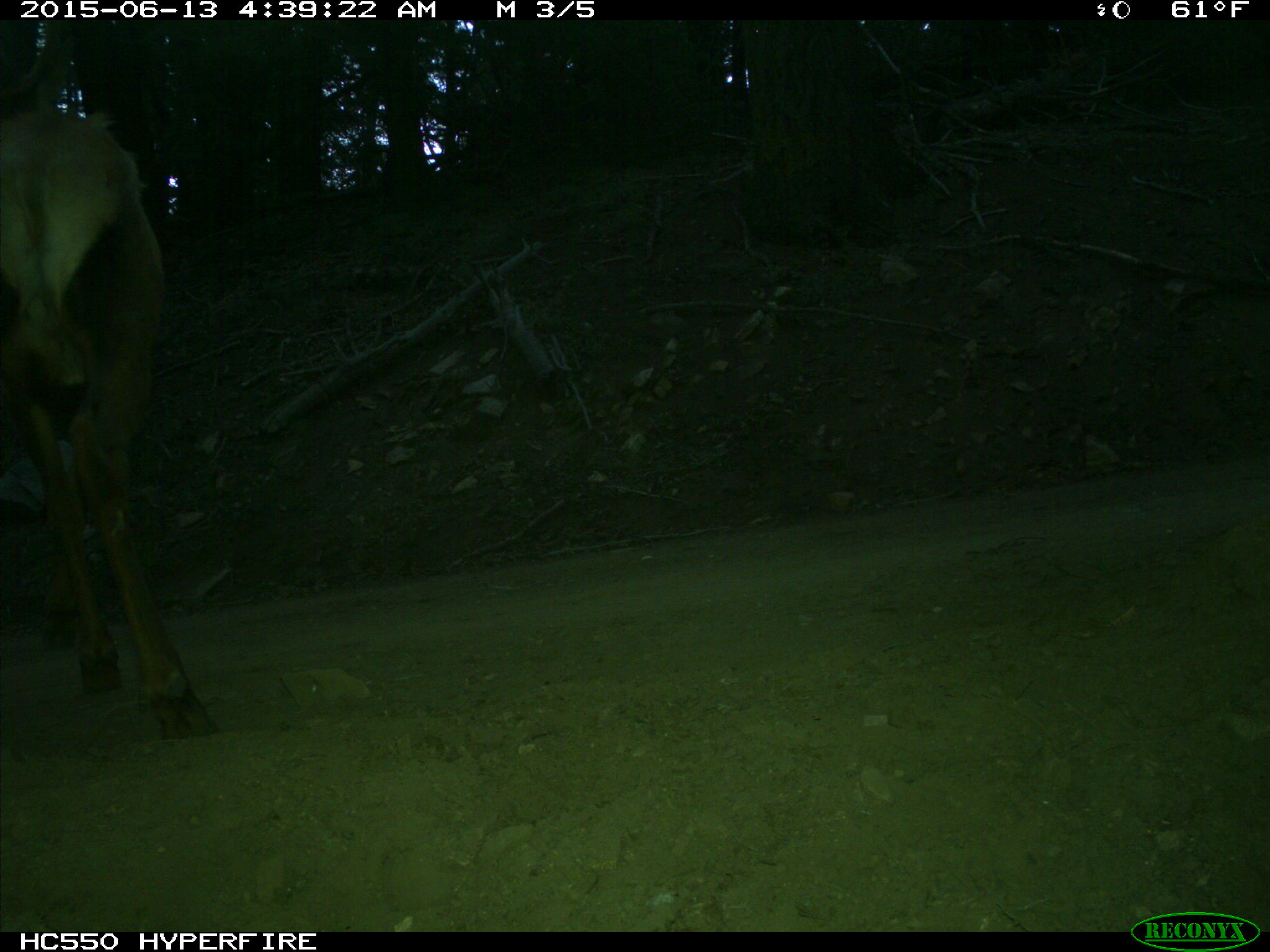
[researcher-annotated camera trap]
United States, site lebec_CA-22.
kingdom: Animalia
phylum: Chordata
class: Mammalia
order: Artiodactyla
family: Cervidae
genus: Cervus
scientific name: Cervus canadensis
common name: elk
Cervus canadensis (elk).